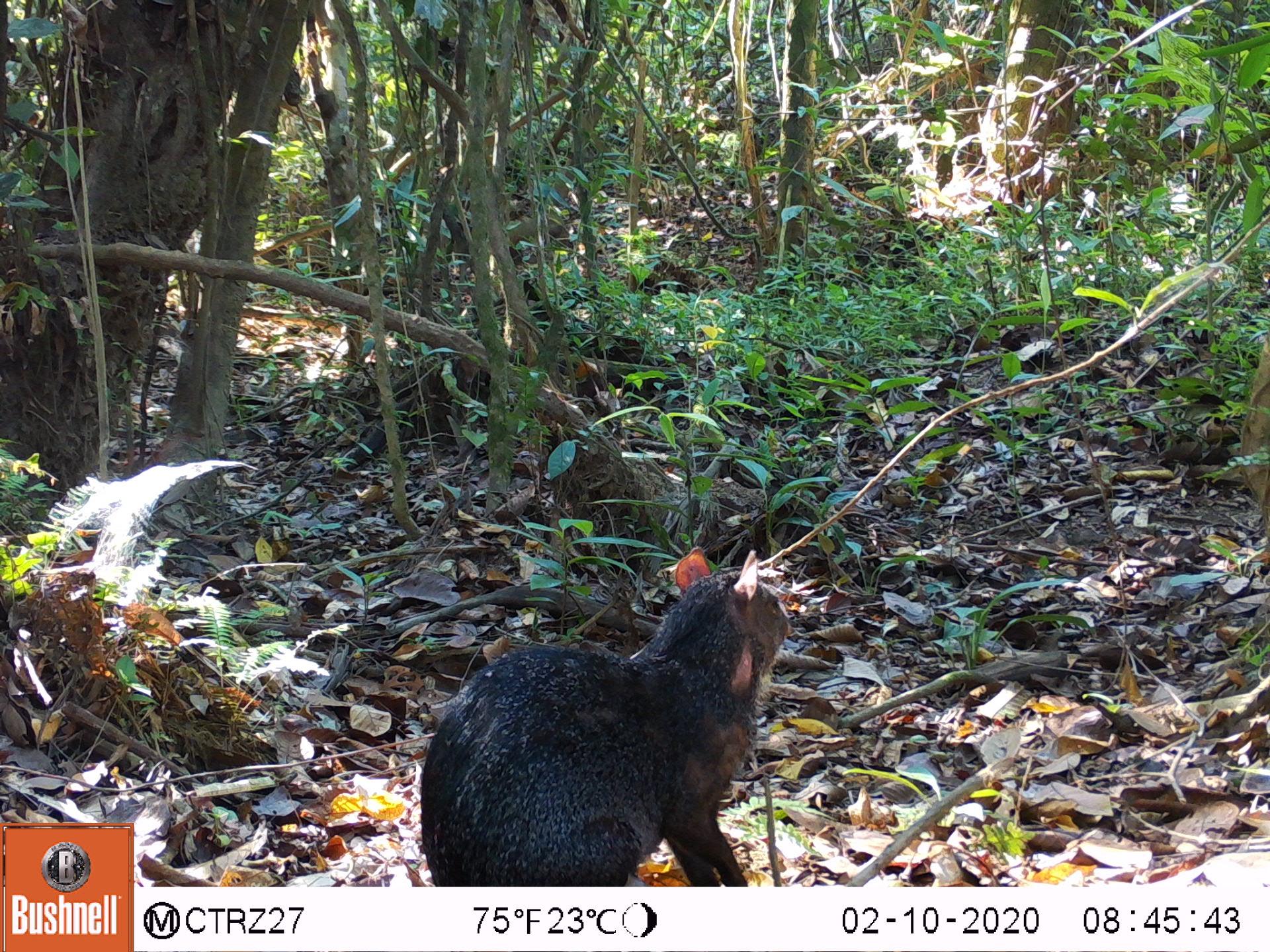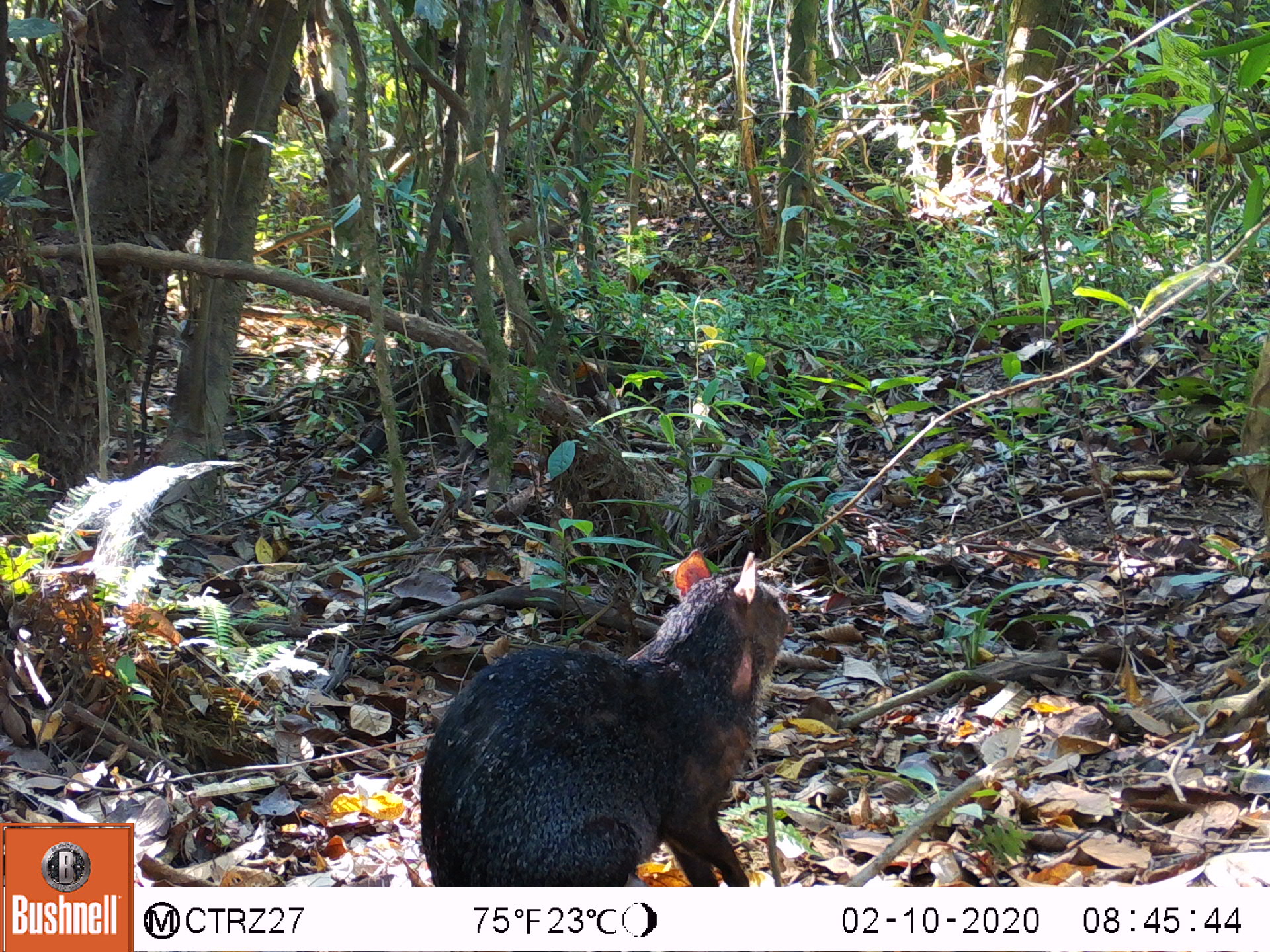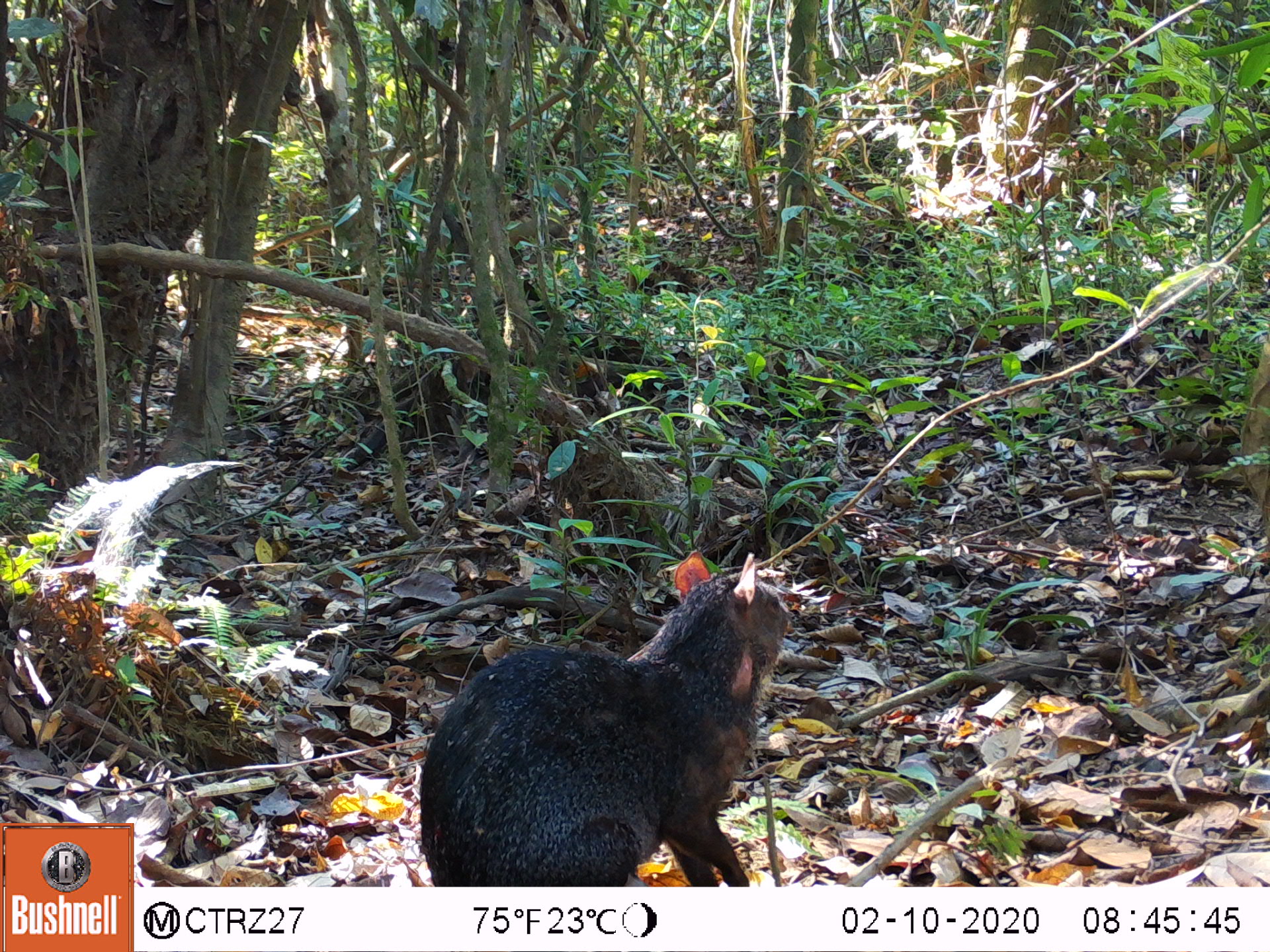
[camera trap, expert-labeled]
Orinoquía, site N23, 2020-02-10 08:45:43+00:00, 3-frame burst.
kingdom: Animalia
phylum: Chordata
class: Mammalia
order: Rodentia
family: Dasyproctidae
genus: Dasyprocta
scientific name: Dasyprocta fuliginosa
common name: black agouti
Black agouti (Dasyprocta fuliginosa).